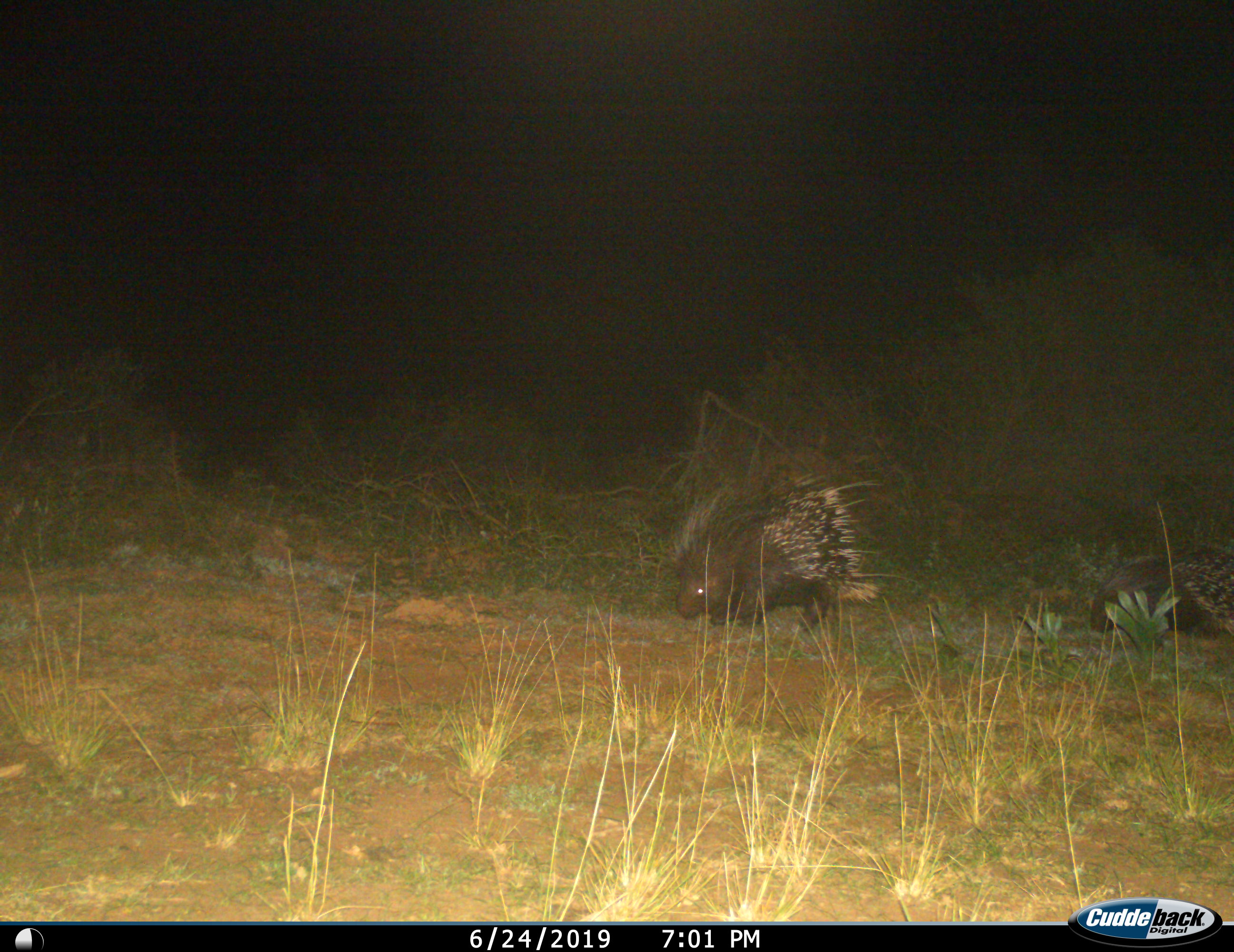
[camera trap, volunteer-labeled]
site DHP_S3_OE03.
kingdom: Animalia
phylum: Chordata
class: Mammalia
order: Rodentia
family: Hystricidae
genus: Hystrix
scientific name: Hystrix cristata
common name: crested porcupine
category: porcupine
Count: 2.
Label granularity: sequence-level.